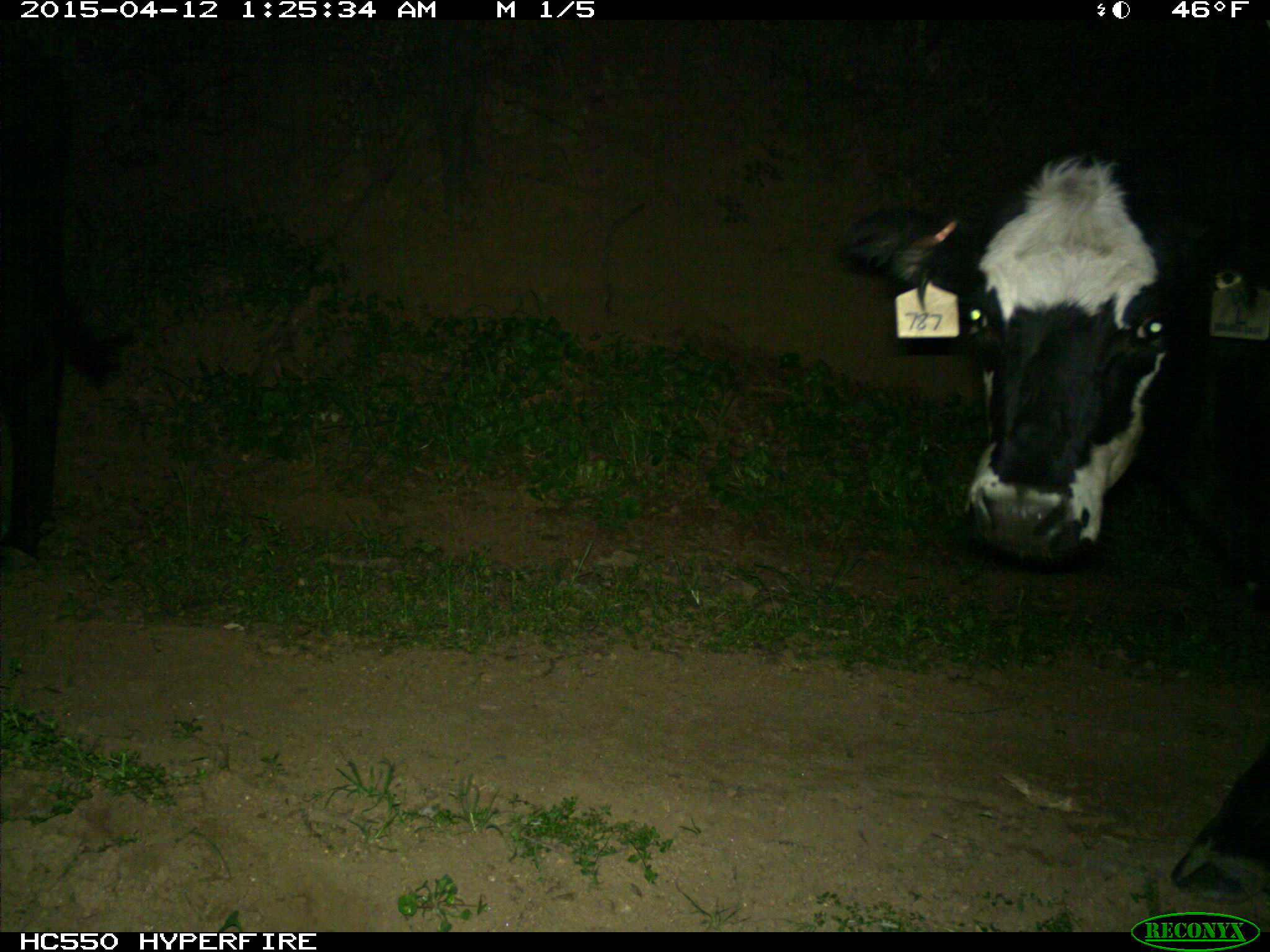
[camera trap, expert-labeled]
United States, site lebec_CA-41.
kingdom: Animalia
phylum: Chordata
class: Mammalia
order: Artiodactyla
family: Bovidae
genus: Bos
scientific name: Bos taurus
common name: domestic cow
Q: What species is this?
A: Bos taurus (domestic cow).